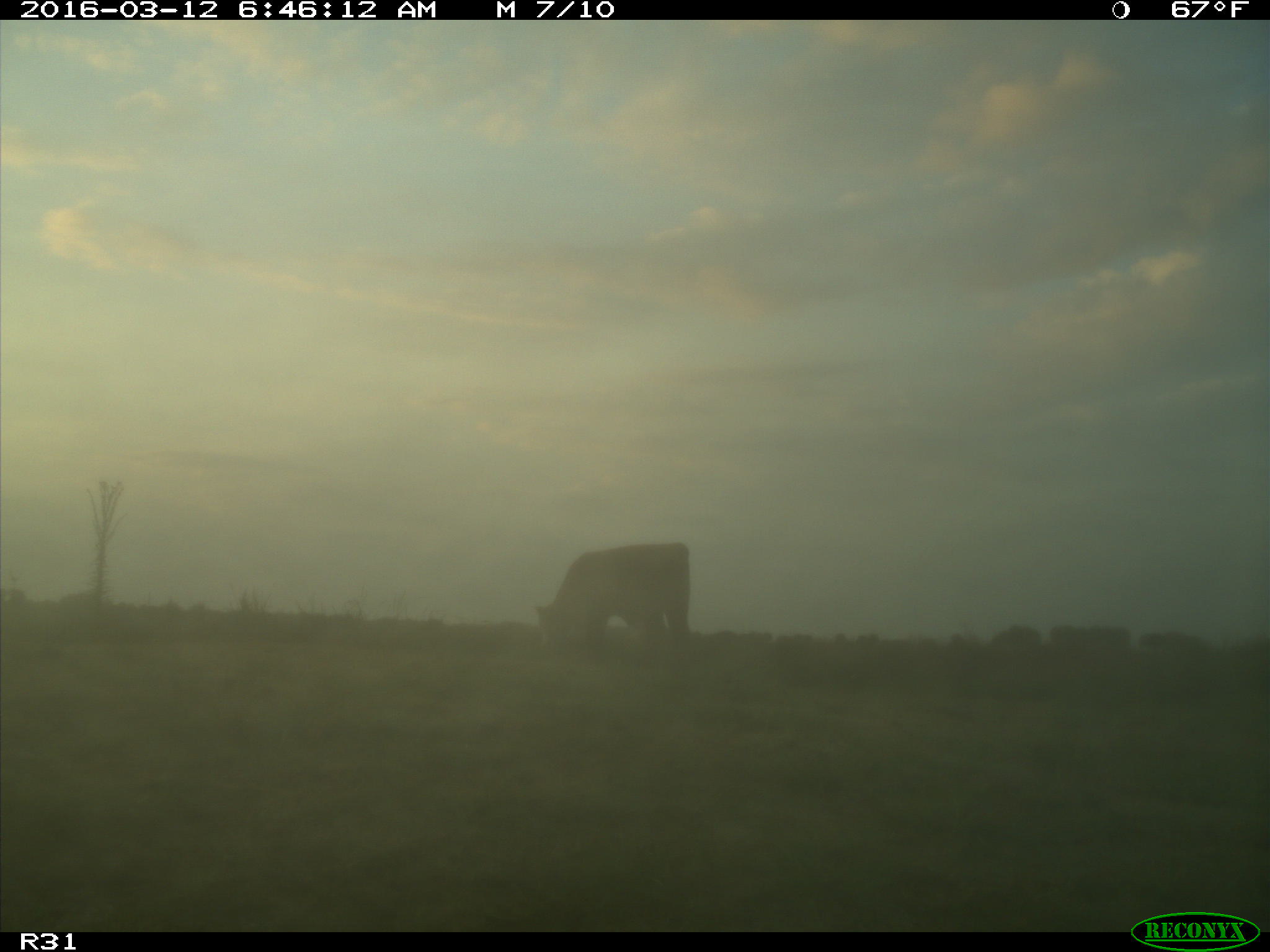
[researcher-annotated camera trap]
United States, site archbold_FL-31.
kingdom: Animalia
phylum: Chordata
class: Mammalia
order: Artiodactyla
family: Bovidae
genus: Bos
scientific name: Bos taurus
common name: domestic cow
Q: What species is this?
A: Bos taurus (domestic cow).